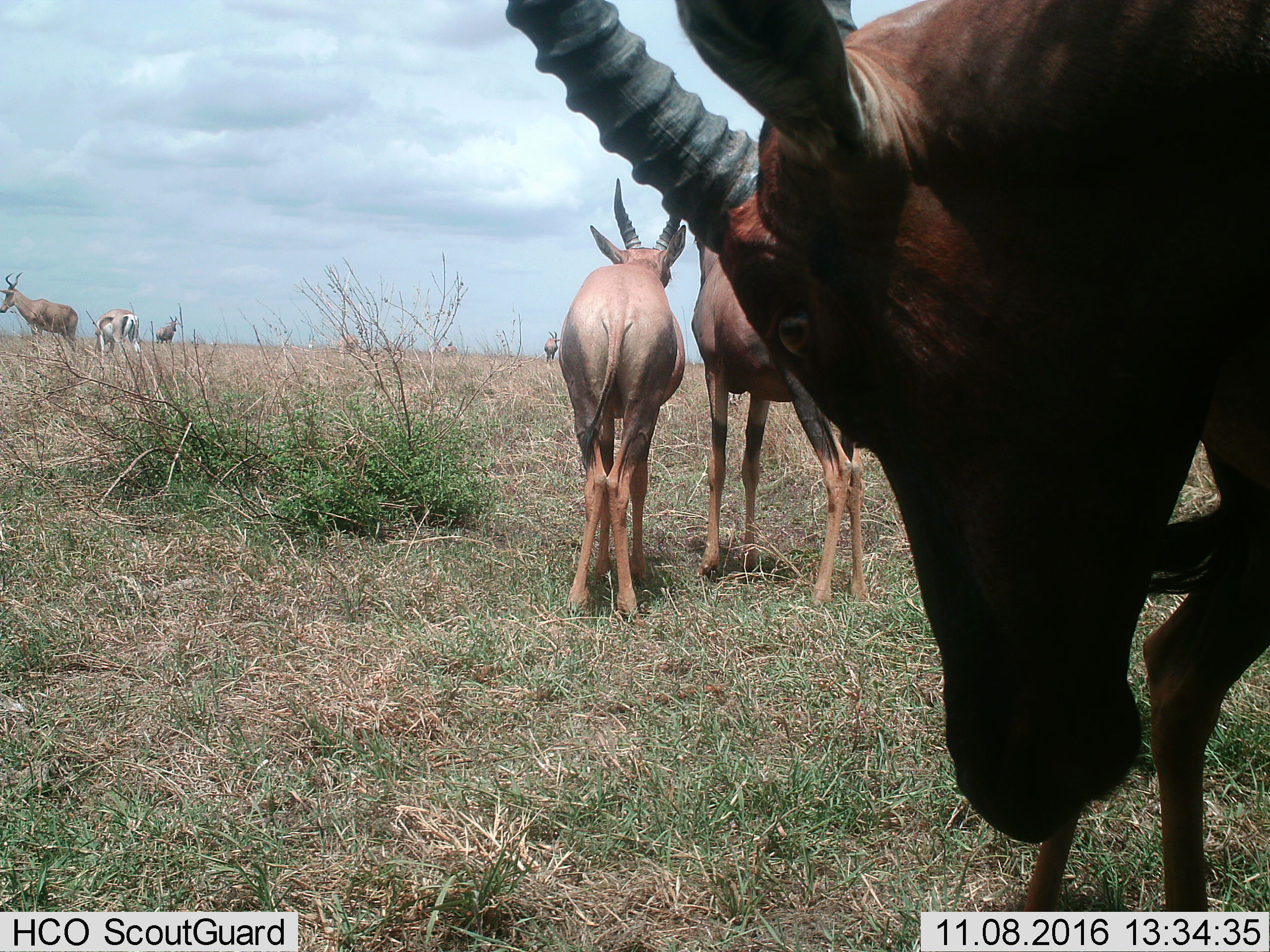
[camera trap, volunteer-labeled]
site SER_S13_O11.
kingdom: Animalia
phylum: Chordata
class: Mammalia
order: Artiodactyla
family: Bovidae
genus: Damaliscus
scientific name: Damaliscus lunatus jimela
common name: topi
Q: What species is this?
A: Topi (Damaliscus lunatus jimela).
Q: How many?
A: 5.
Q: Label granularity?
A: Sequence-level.